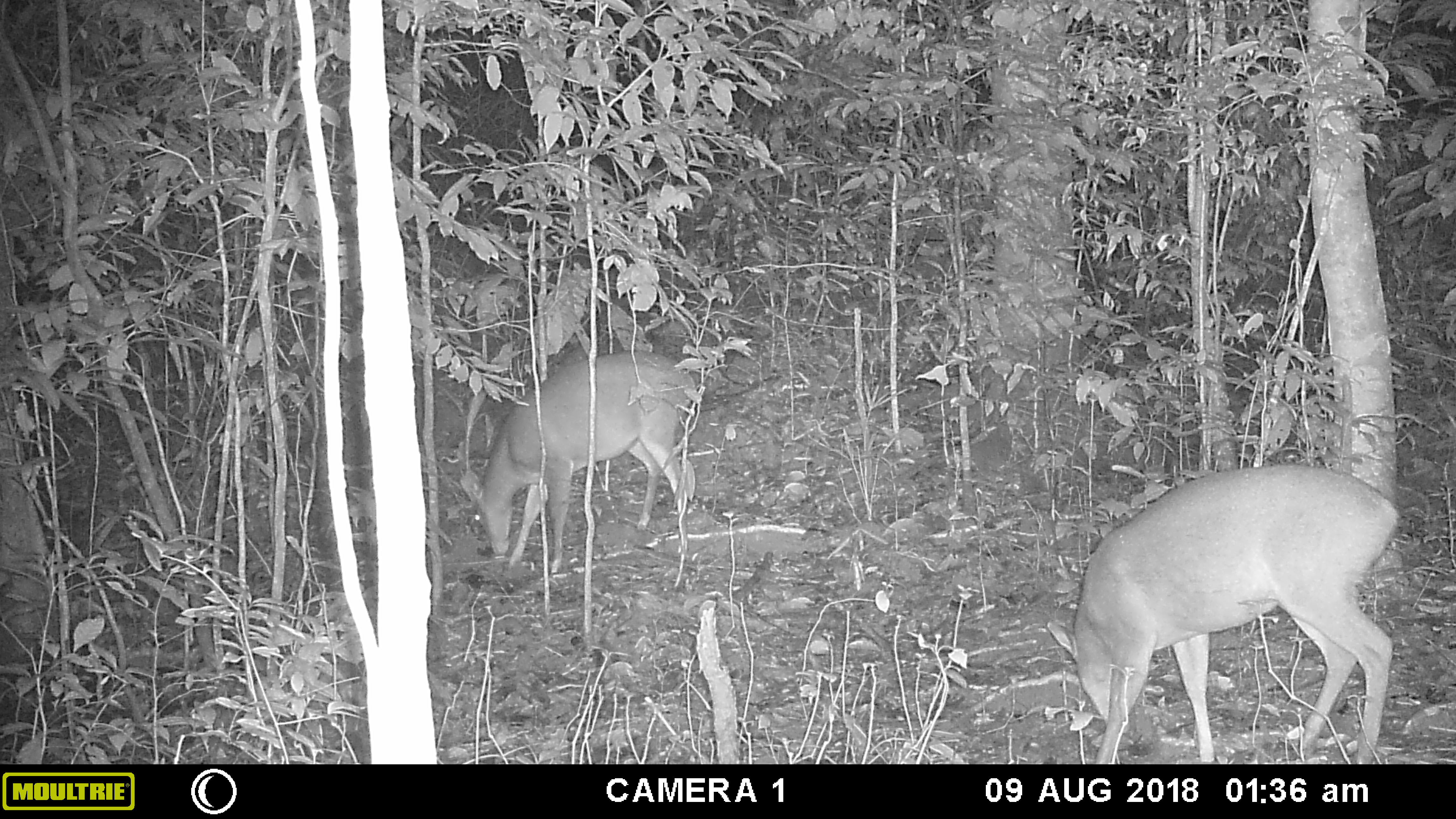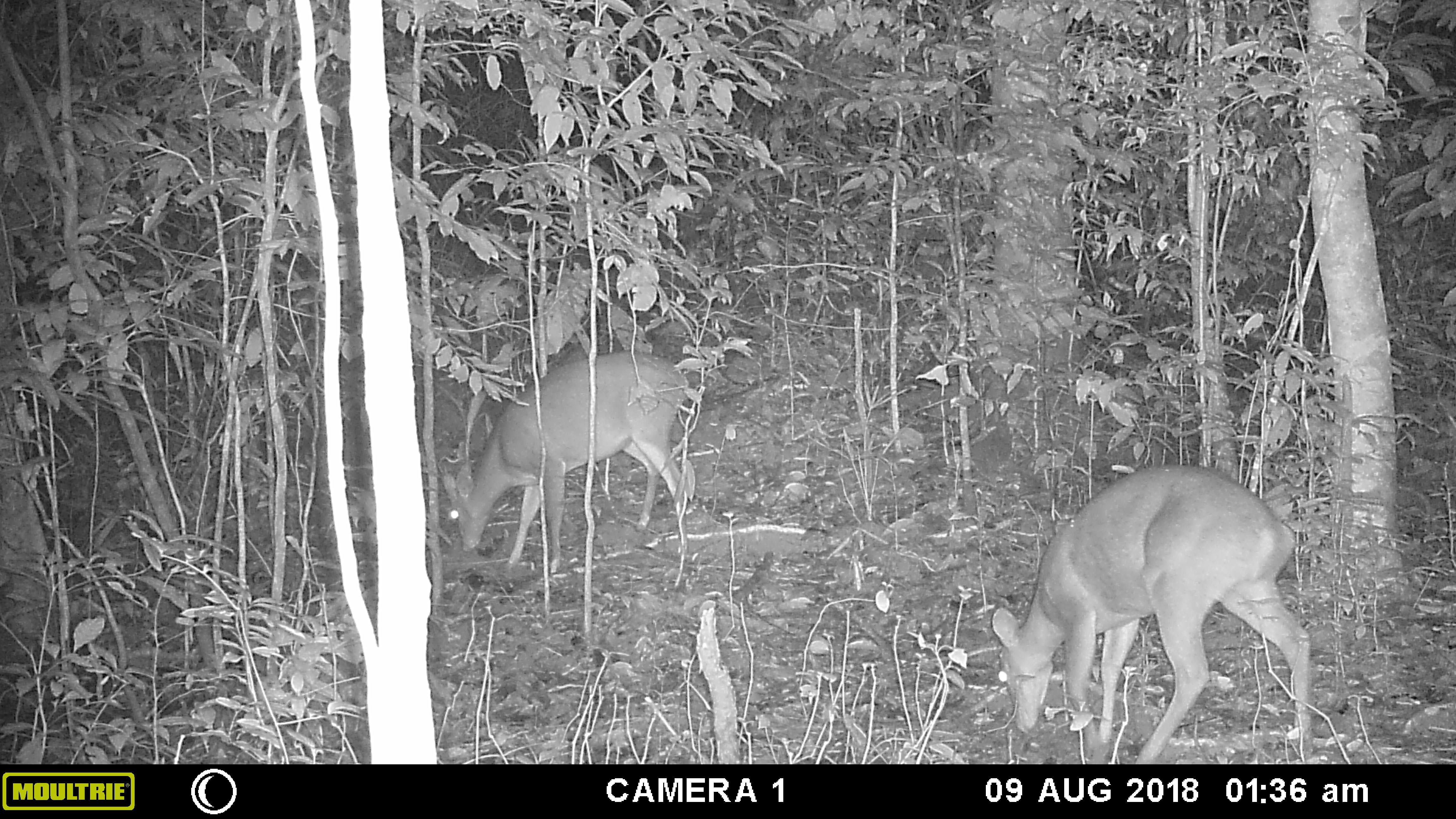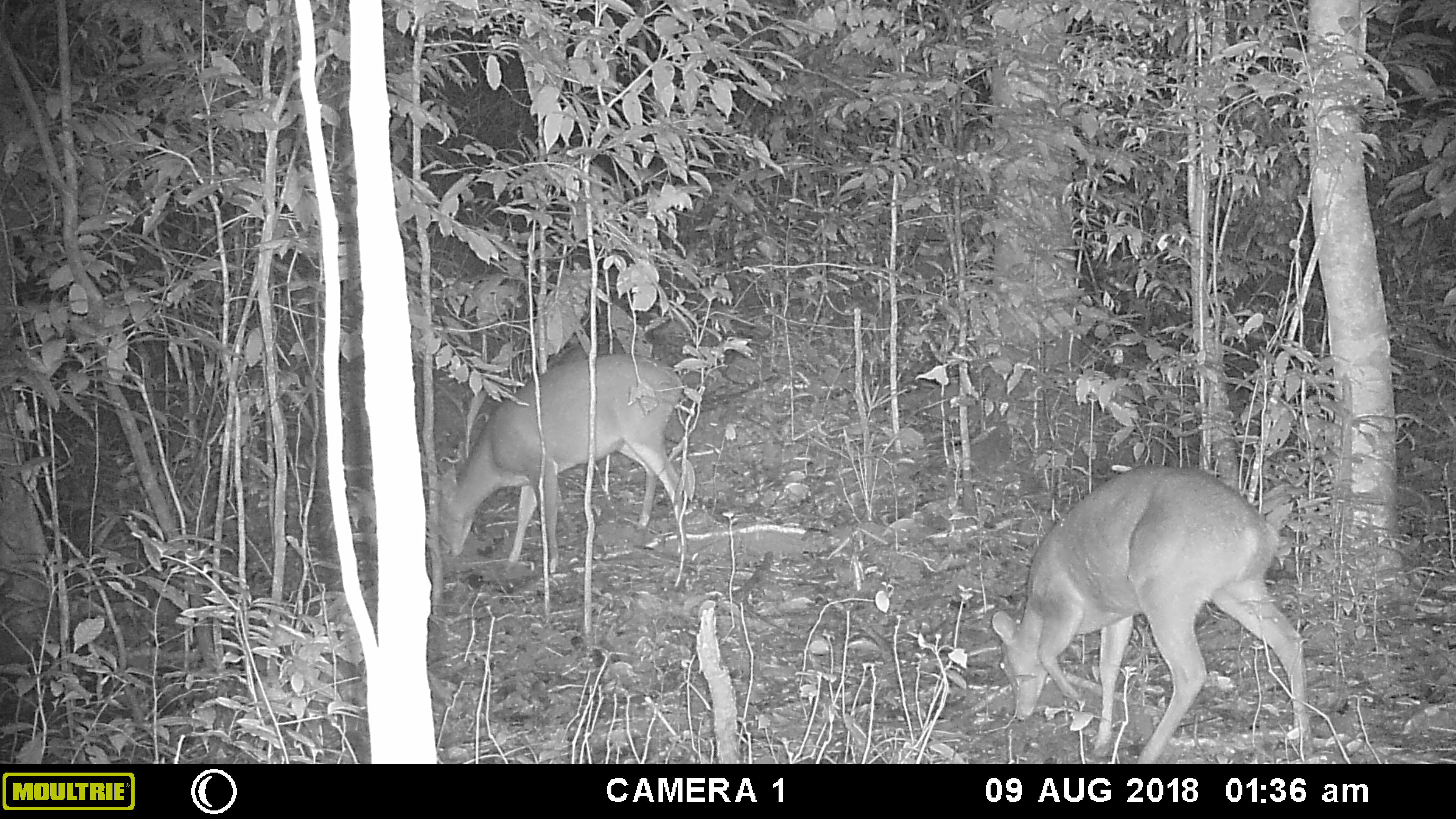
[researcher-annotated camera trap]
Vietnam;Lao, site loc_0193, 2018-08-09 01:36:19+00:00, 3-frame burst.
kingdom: Animalia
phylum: Chordata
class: Mammalia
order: Artiodactyla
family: Cervidae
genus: Muntiacus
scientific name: Muntiacus vuquangensis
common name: large-antlered muntjac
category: large antlered muntjac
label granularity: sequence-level